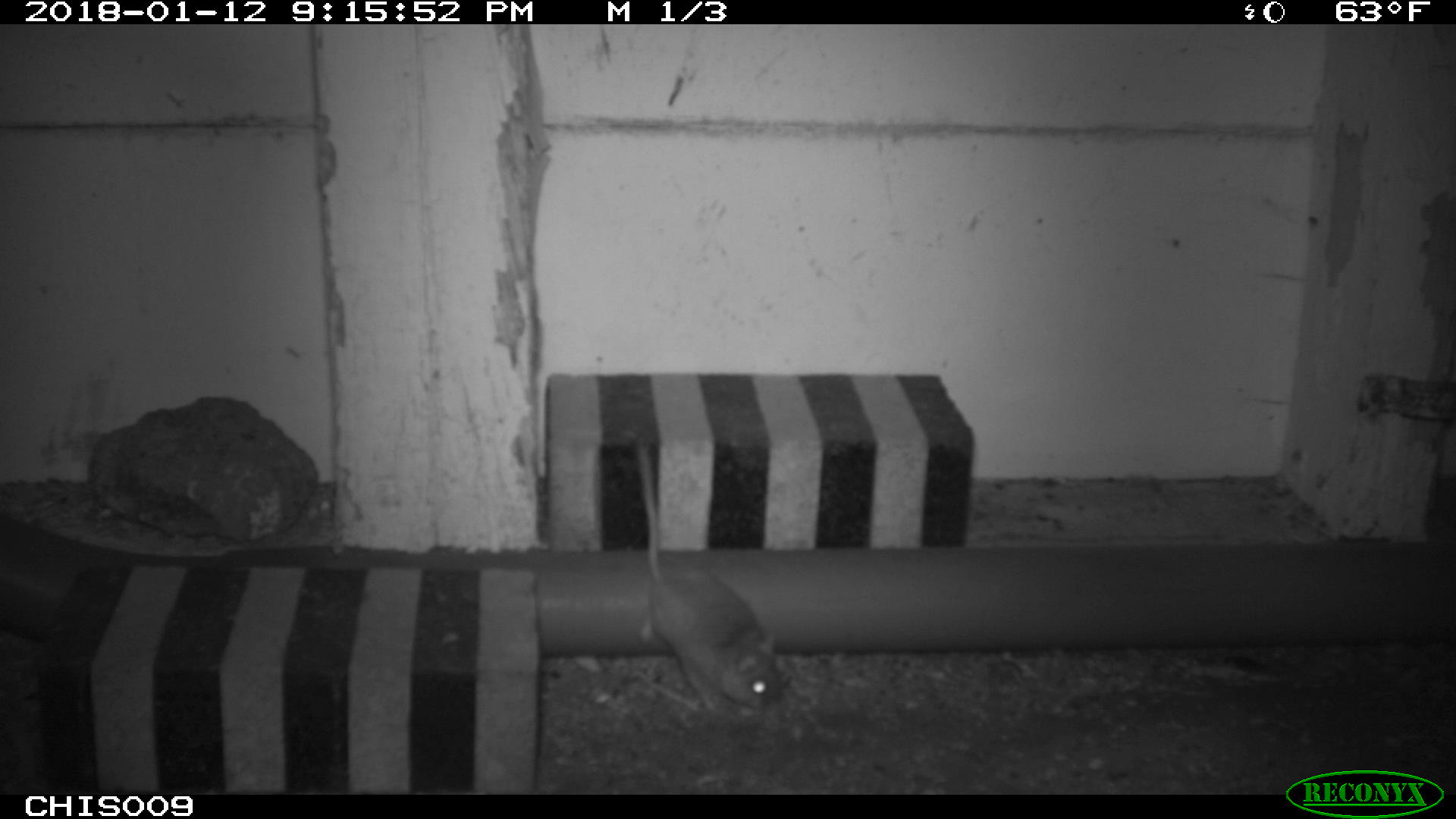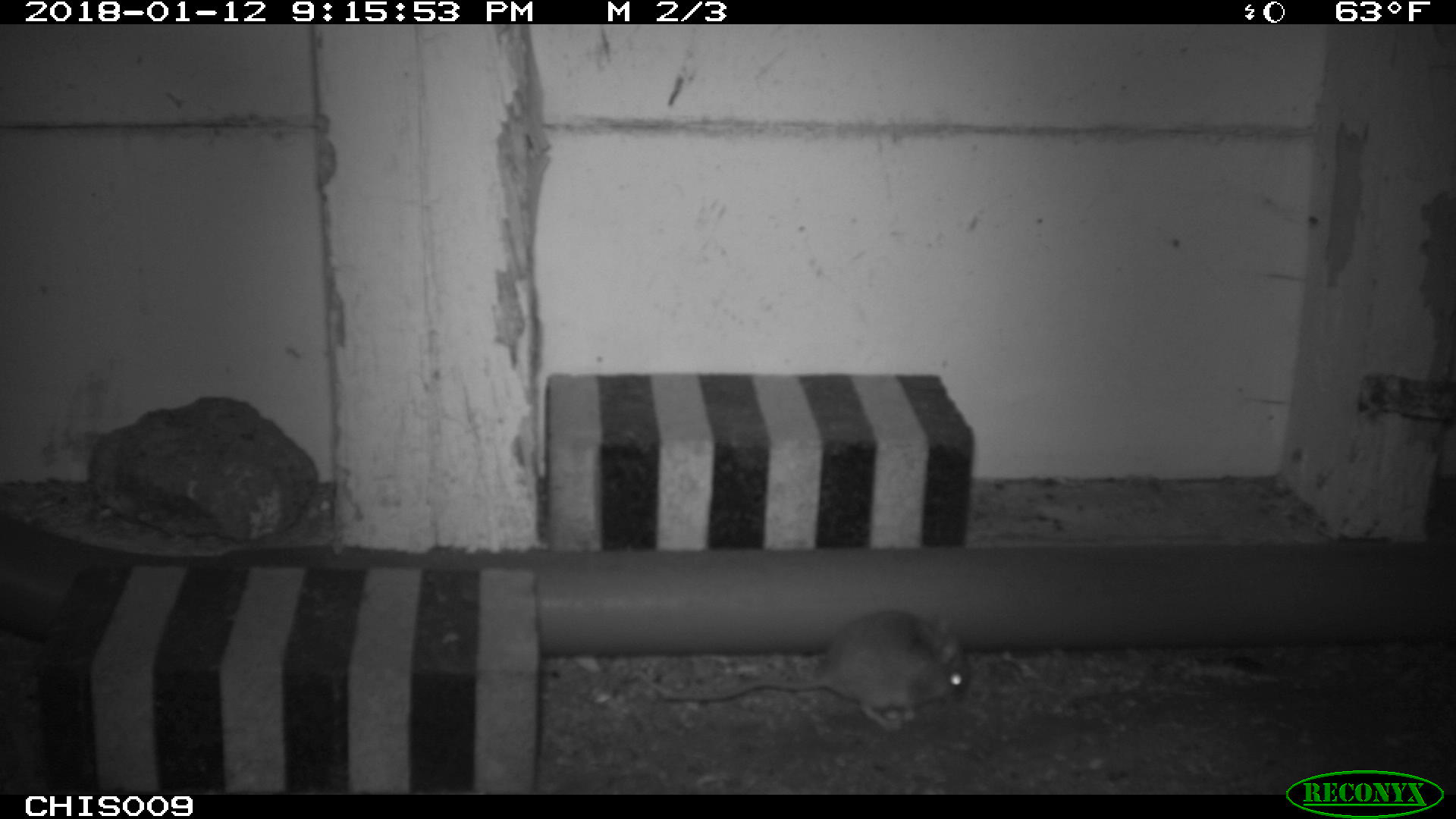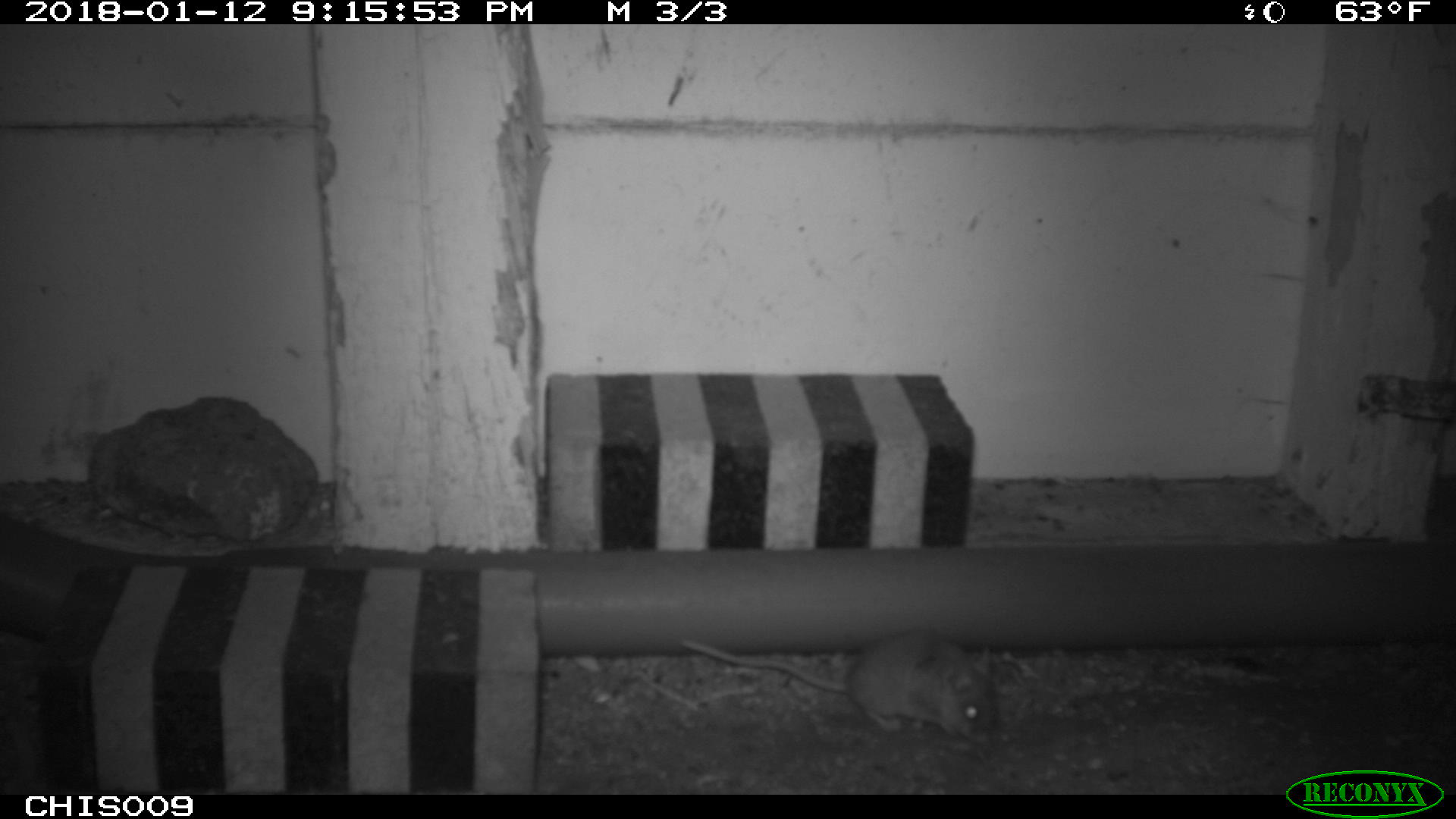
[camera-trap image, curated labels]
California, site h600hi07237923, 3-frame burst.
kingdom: Animalia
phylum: Chordata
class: Mammalia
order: Rodentia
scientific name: Rodentia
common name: rodent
Rodent (Rodentia).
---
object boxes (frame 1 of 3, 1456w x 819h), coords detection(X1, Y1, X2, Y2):
rodent: detection(635, 439, 786, 712)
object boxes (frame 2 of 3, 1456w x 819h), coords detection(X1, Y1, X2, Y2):
rodent: detection(629, 610, 966, 730)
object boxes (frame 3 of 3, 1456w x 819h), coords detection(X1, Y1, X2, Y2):
rodent: detection(679, 629, 999, 744)